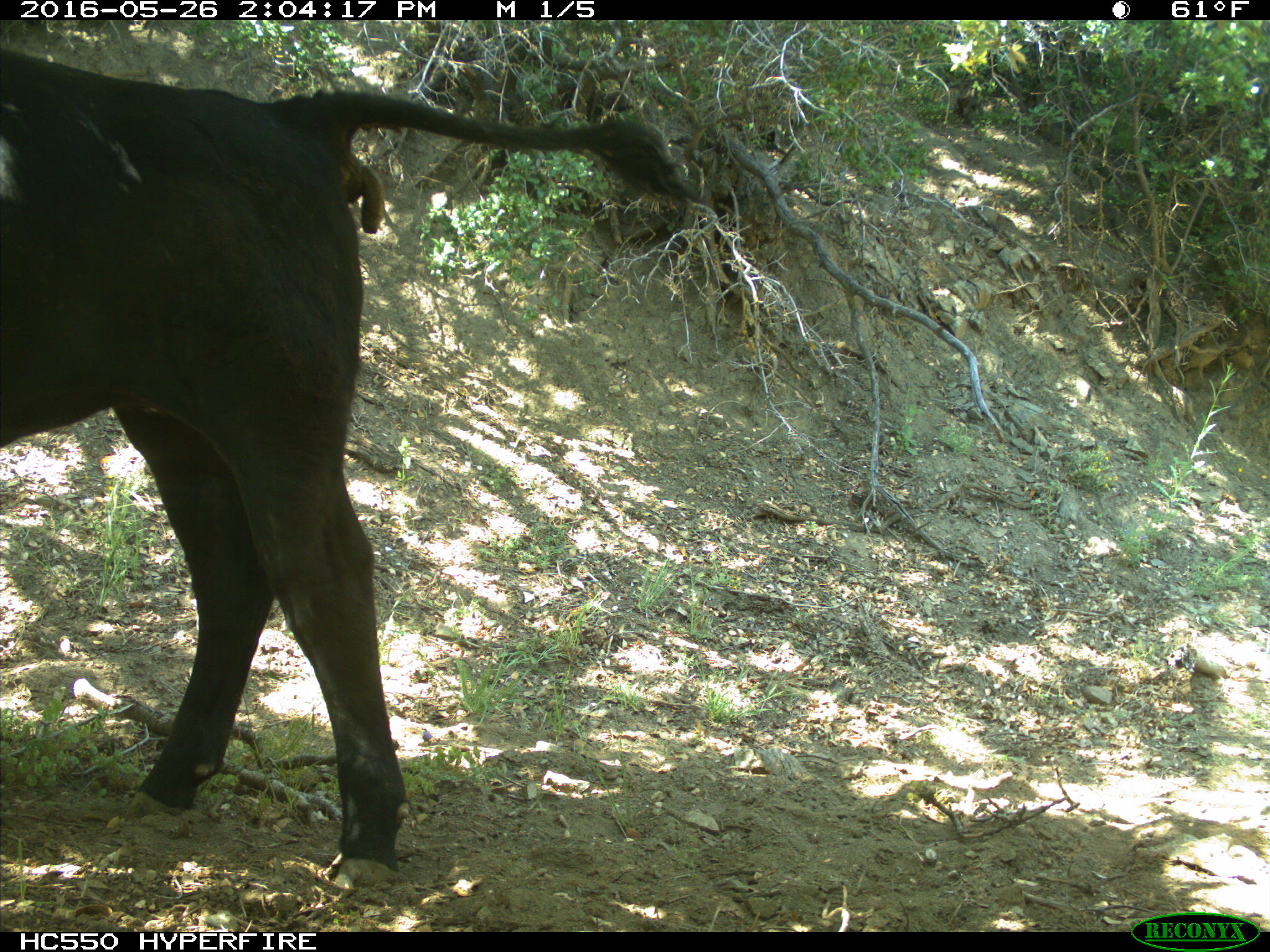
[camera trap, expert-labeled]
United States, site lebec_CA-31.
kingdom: Animalia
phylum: Chordata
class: Mammalia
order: Artiodactyla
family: Bovidae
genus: Bos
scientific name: Bos taurus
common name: domestic cow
Bos taurus (domestic cow).